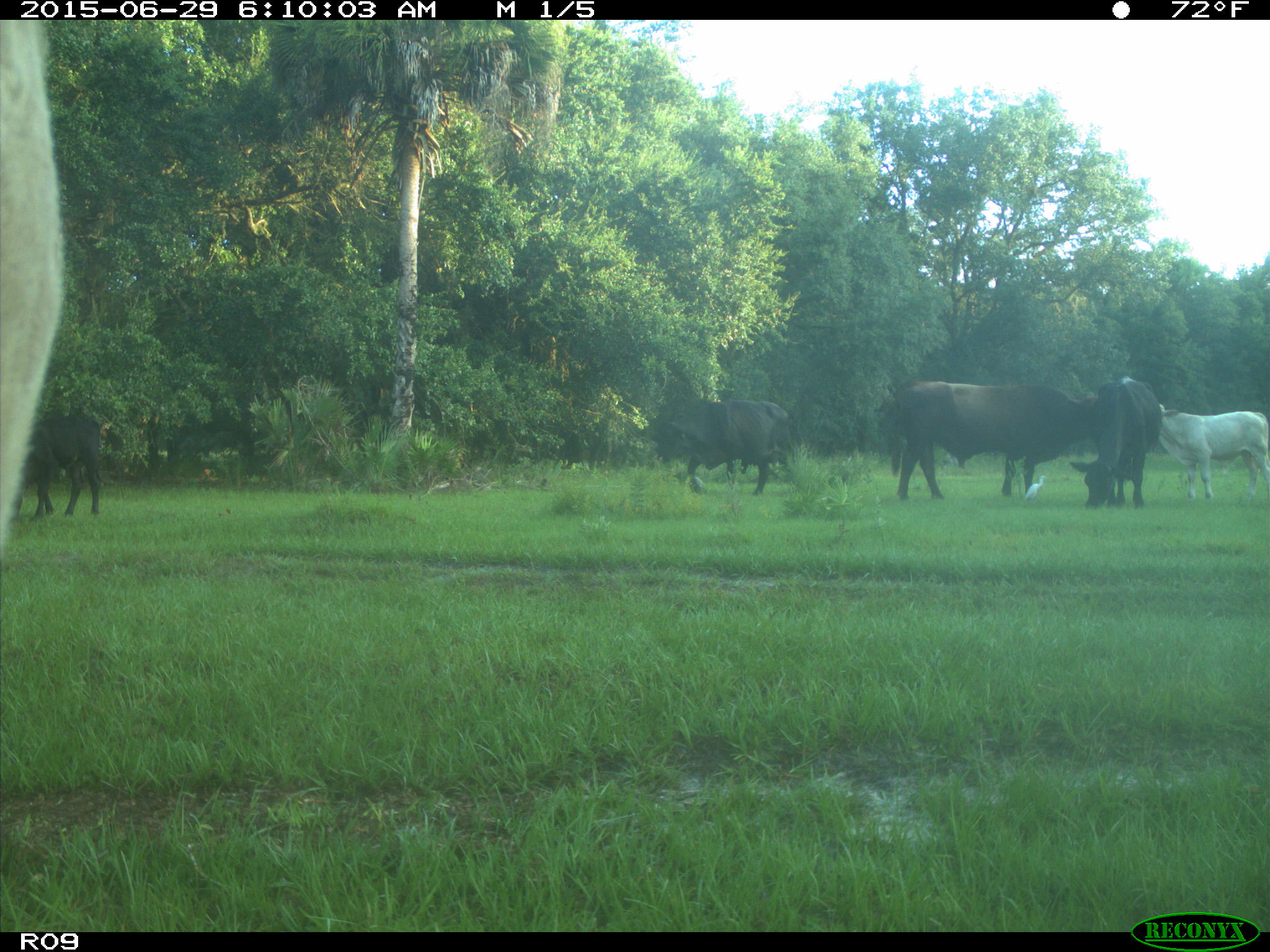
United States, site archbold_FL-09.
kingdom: Animalia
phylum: Chordata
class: Mammalia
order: Artiodactyla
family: Bovidae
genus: Bos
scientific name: Bos taurus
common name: domestic cow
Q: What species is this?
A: Bos taurus (domestic cow).